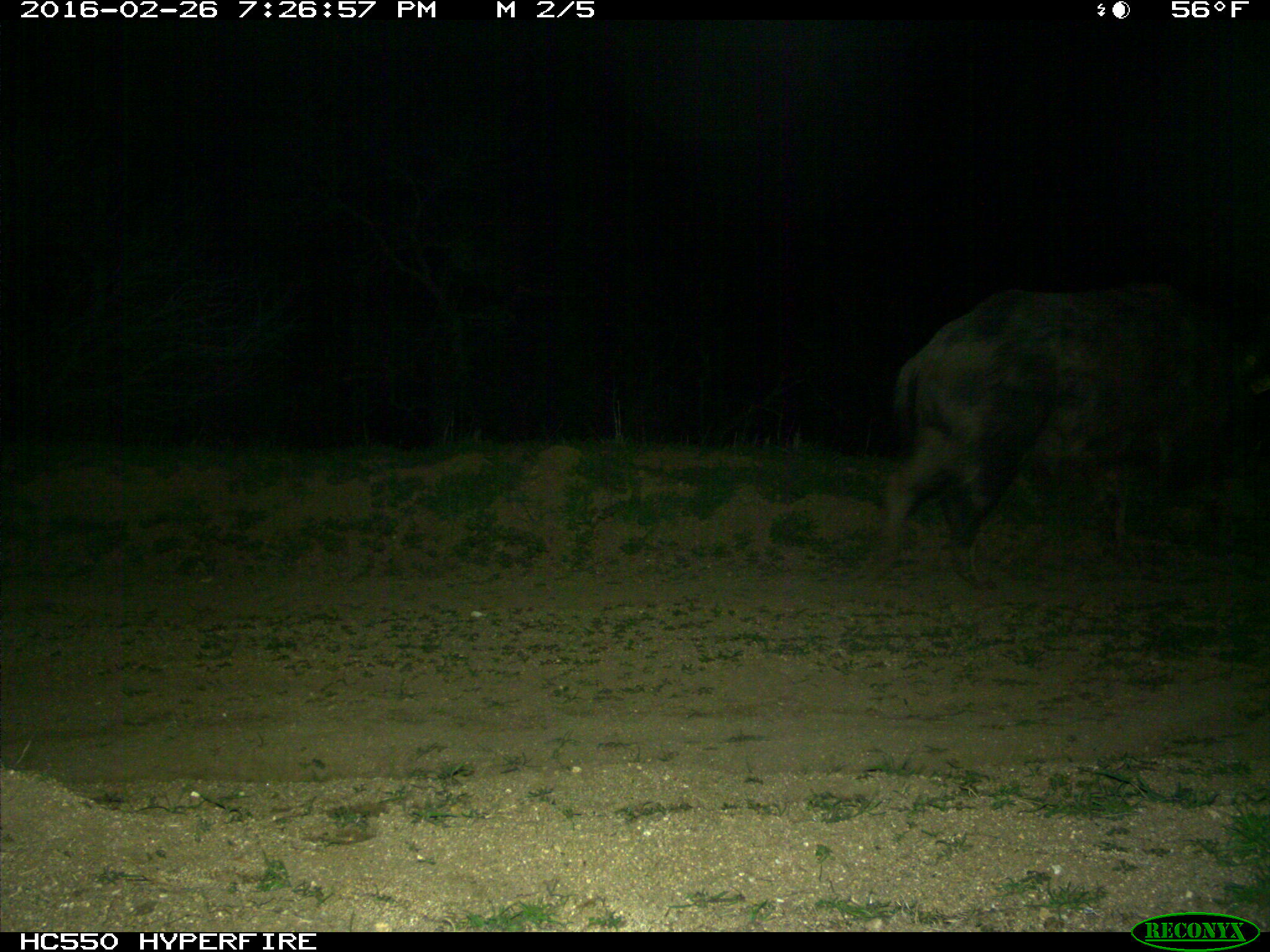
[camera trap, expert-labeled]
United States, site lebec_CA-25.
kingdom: Animalia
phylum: Chordata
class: Mammalia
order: Artiodactyla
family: Suidae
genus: Sus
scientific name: Sus scrofa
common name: wild boar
Sus scrofa (wild boar).